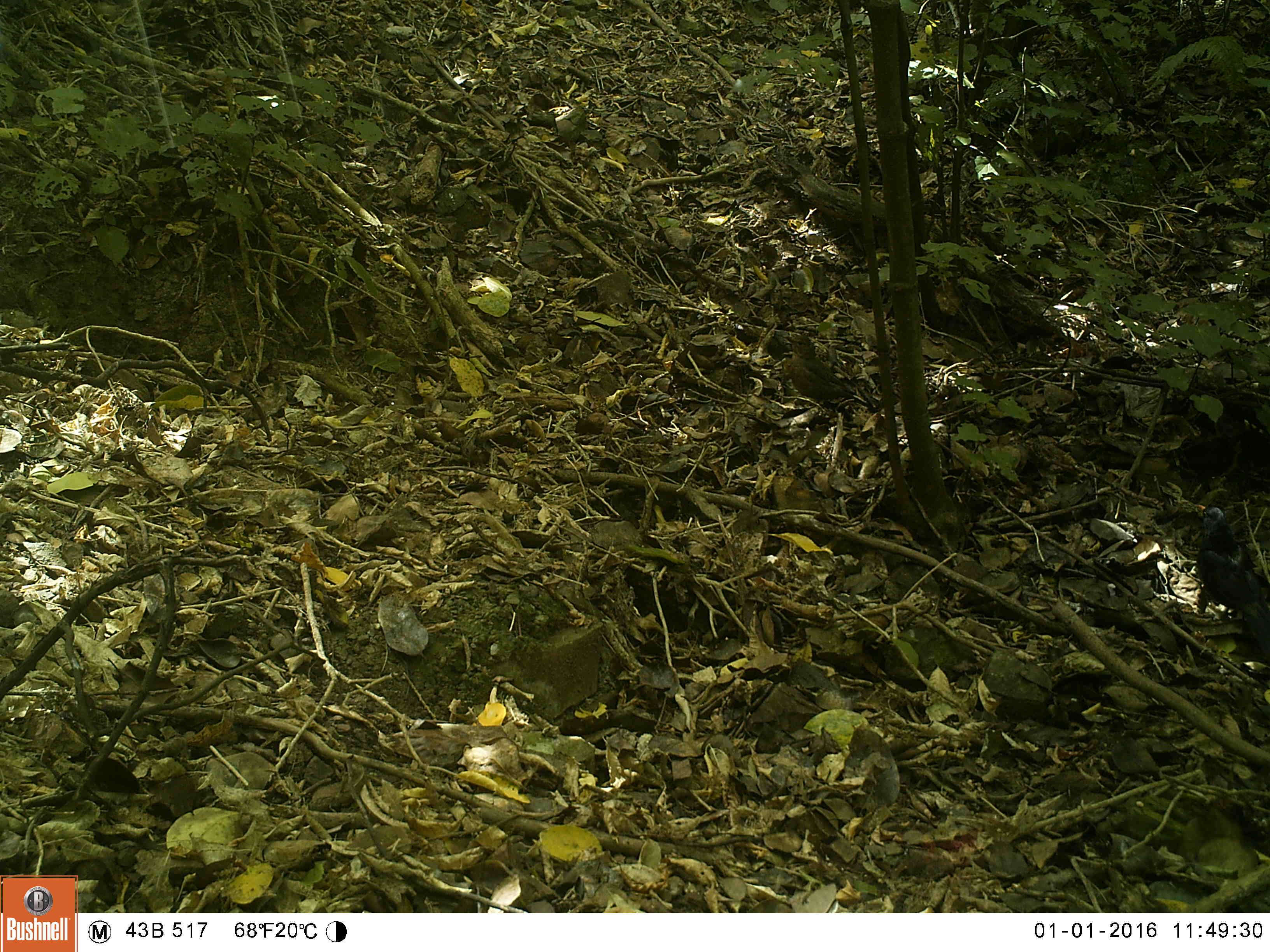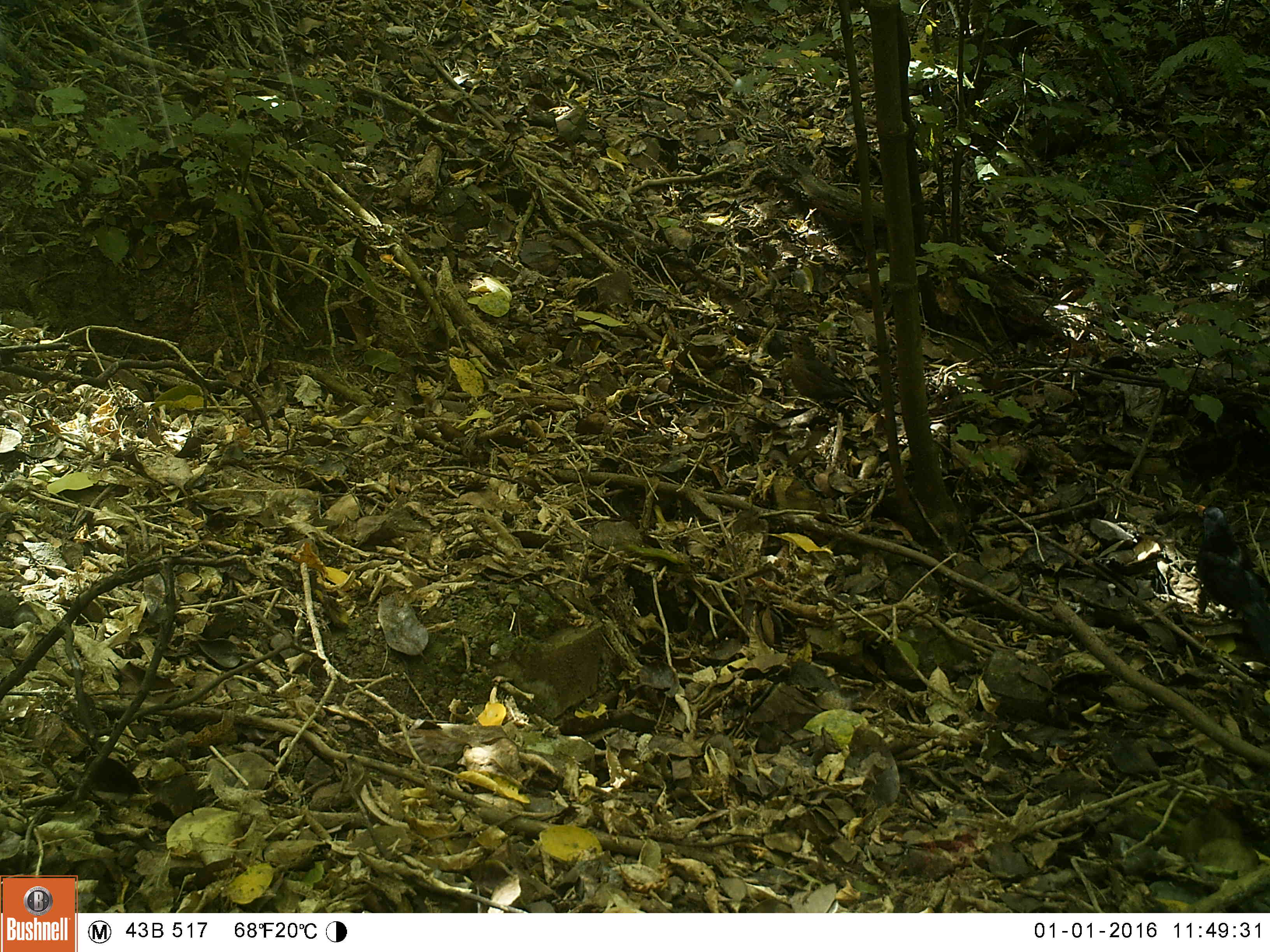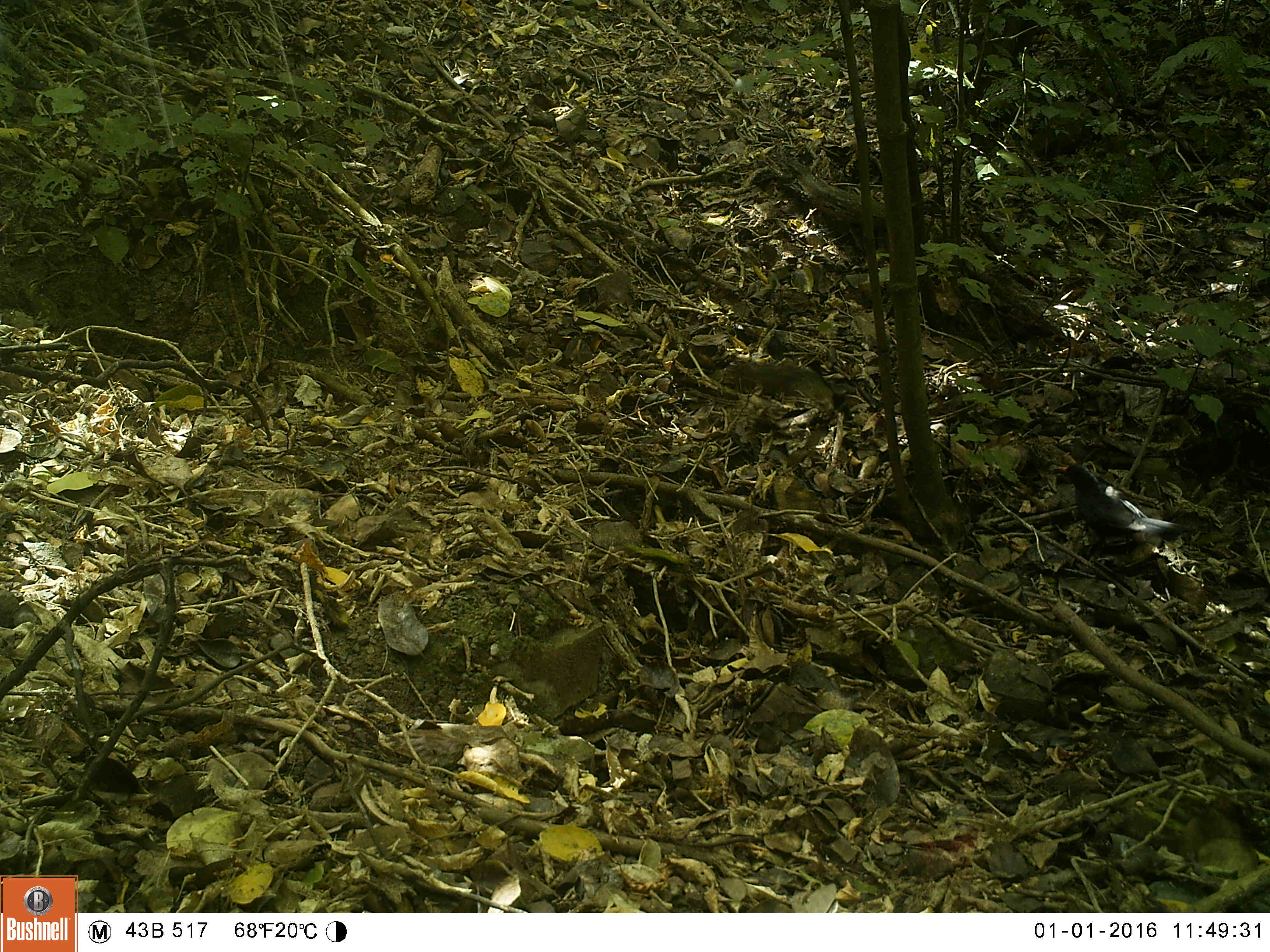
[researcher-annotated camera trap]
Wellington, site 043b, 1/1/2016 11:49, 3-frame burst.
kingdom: Animalia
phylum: Chordata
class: Aves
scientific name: Aves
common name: bird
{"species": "bird (Aves)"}